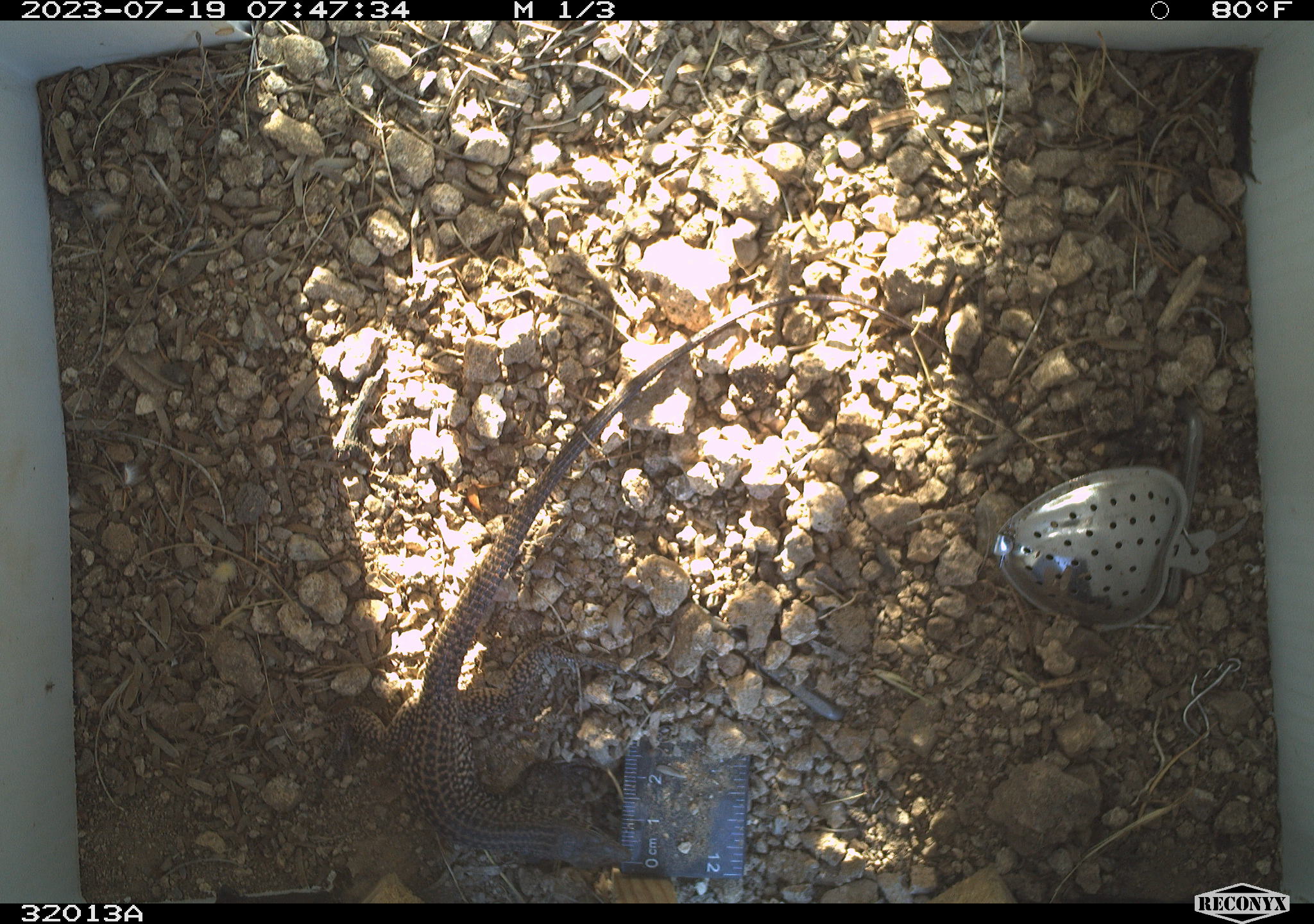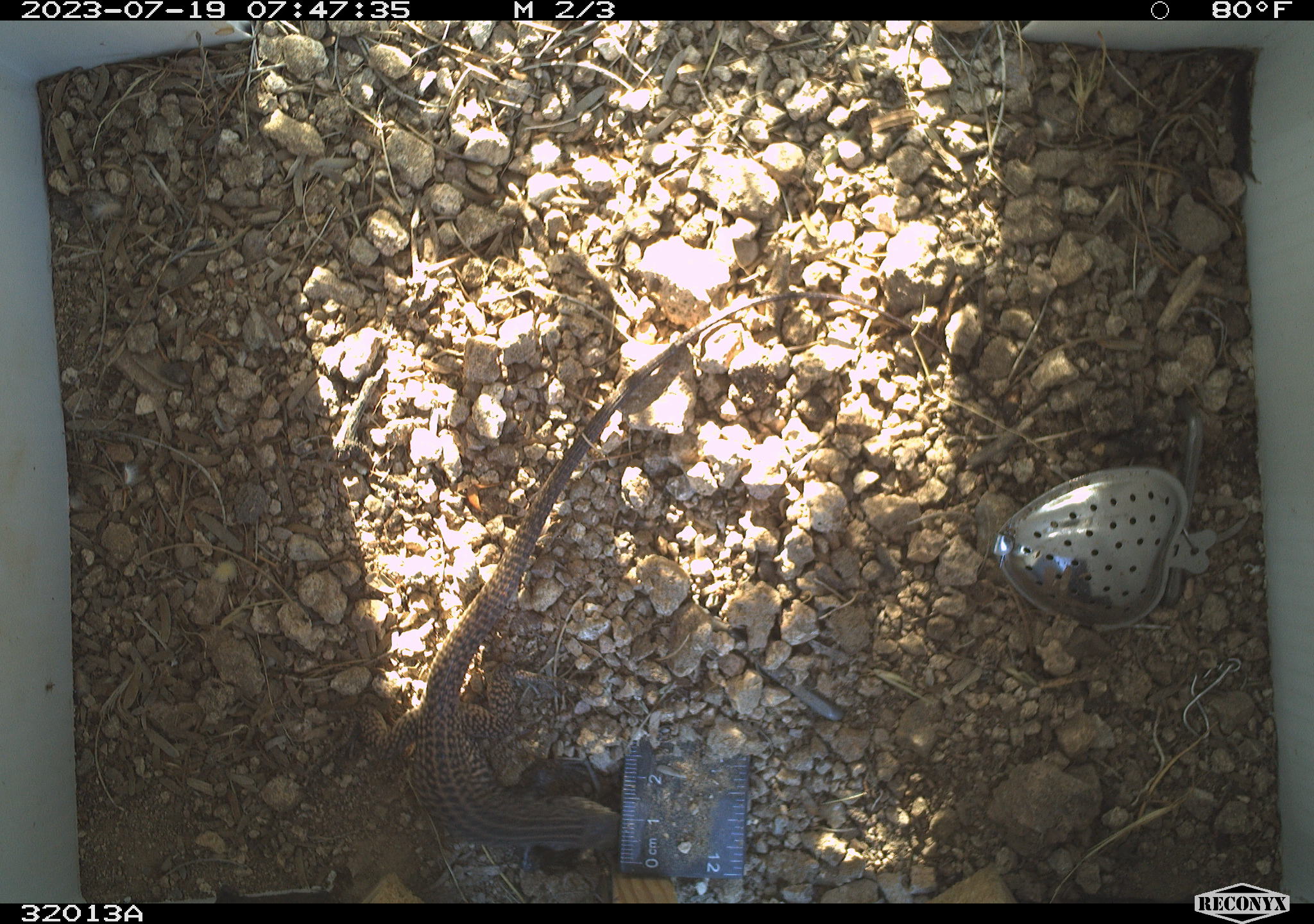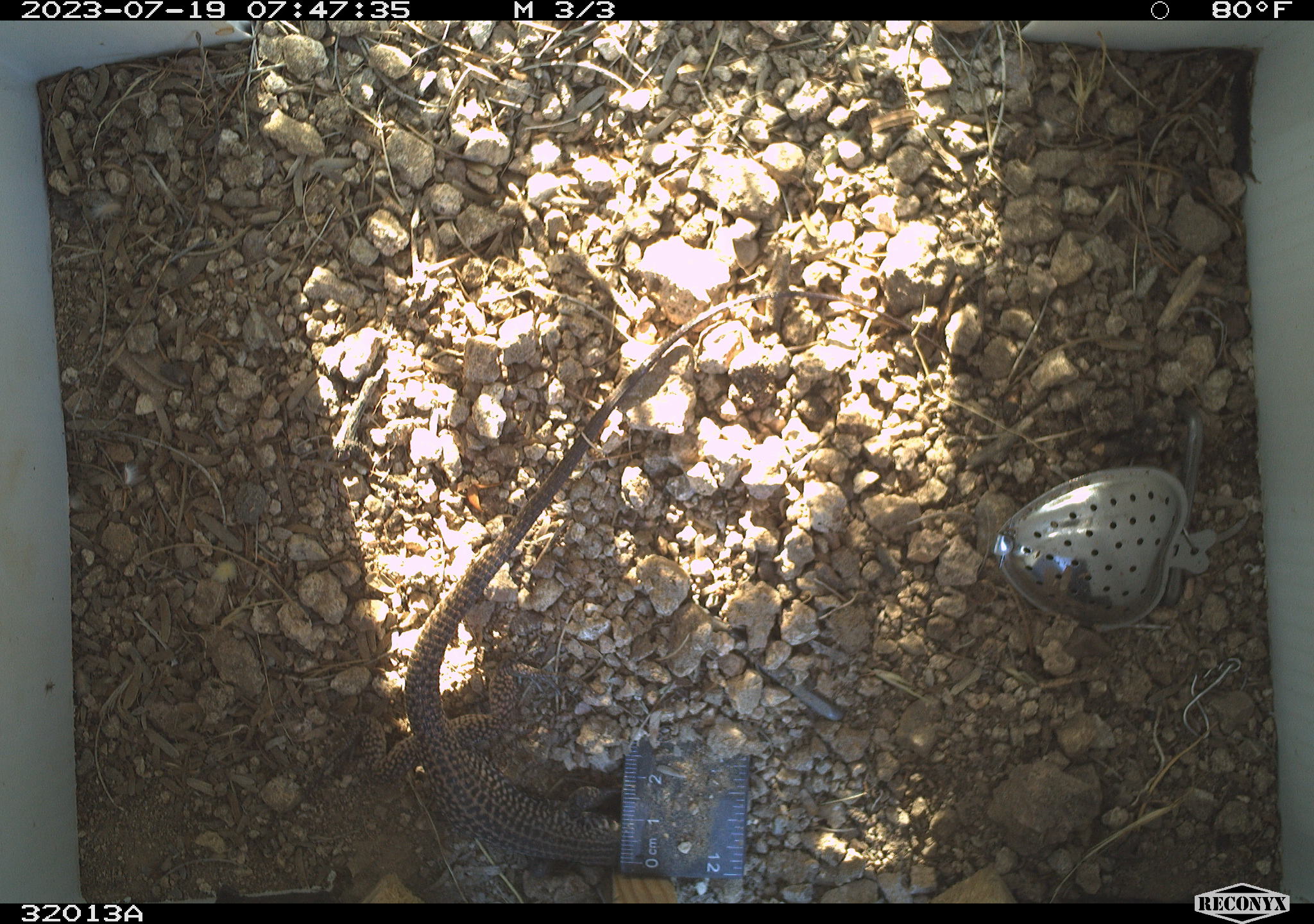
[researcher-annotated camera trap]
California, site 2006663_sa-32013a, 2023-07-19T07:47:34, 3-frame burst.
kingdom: Animalia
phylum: Chordata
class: Reptilia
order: Squamata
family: Teiidae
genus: Aspidoscelis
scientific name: Aspidoscelis tigris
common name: western whiptail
Western whiptail (Aspidoscelis tigris).